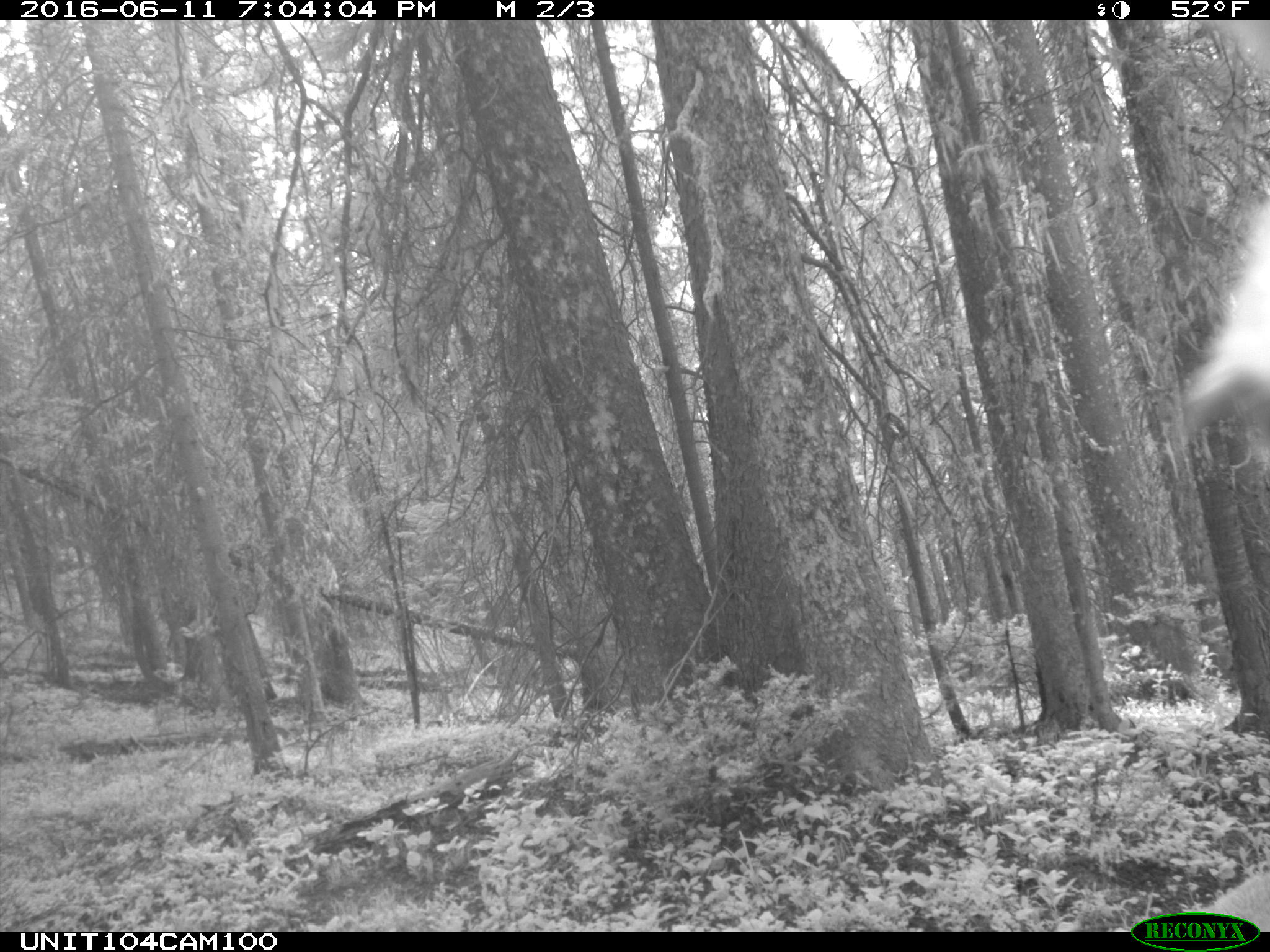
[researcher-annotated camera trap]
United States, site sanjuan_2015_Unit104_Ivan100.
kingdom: Animalia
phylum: Chordata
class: Mammalia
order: Artiodactyla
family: Cervidae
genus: Cervus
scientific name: Cervus elaphus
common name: red deer